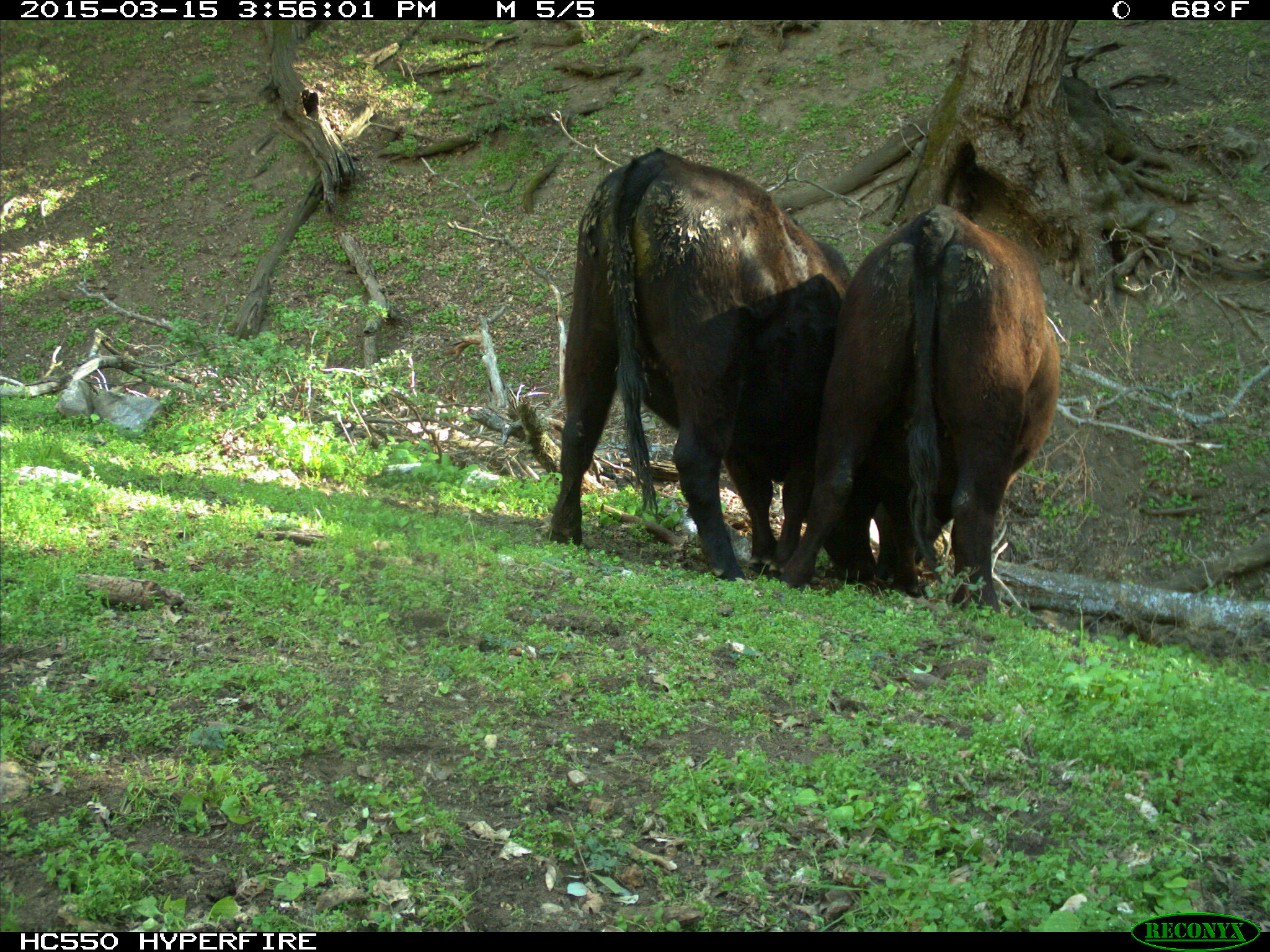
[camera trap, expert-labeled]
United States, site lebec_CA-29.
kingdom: Animalia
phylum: Chordata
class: Mammalia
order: Artiodactyla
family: Bovidae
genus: Bos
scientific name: Bos taurus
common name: domestic cow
Bos taurus (domestic cow).